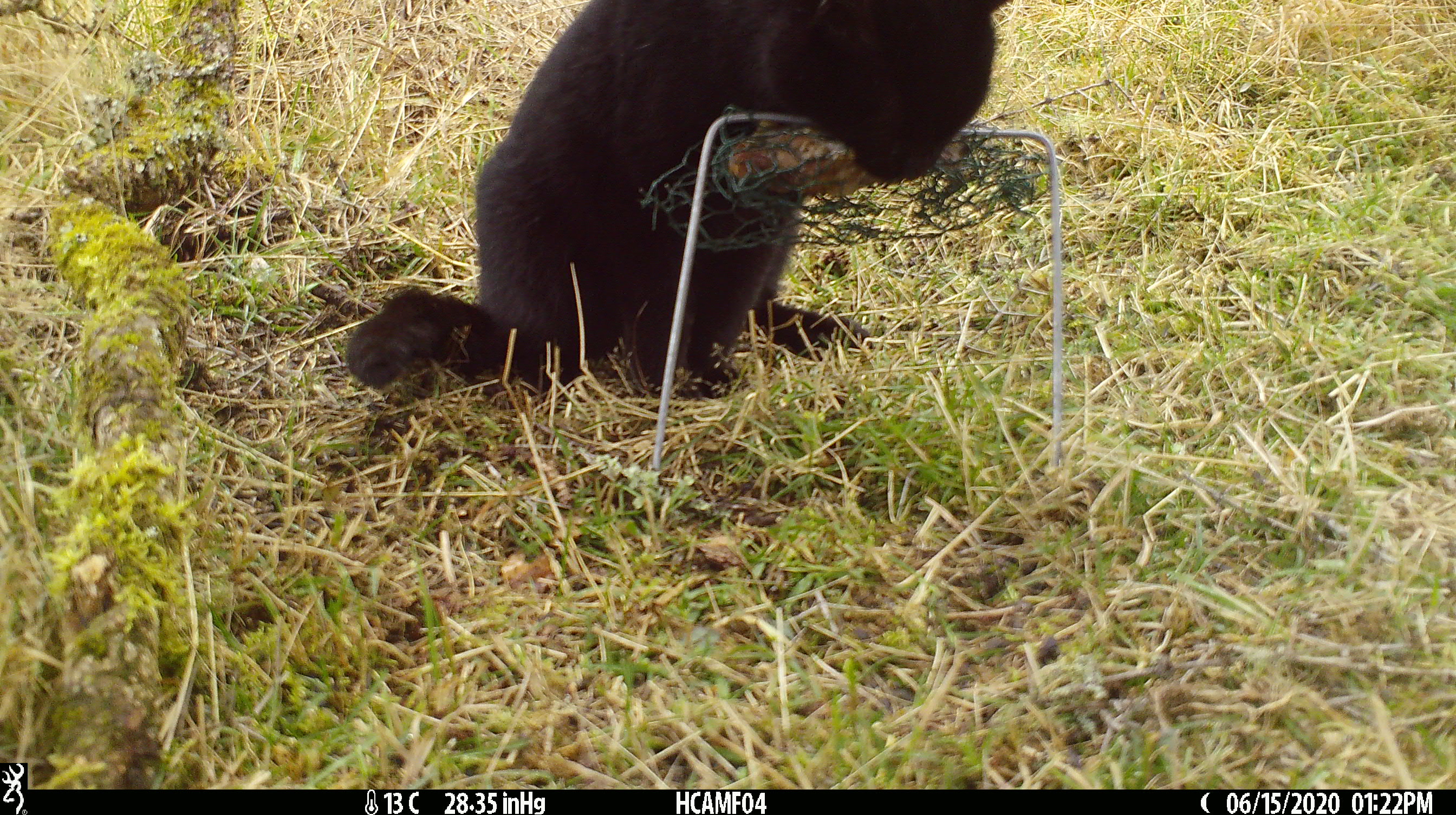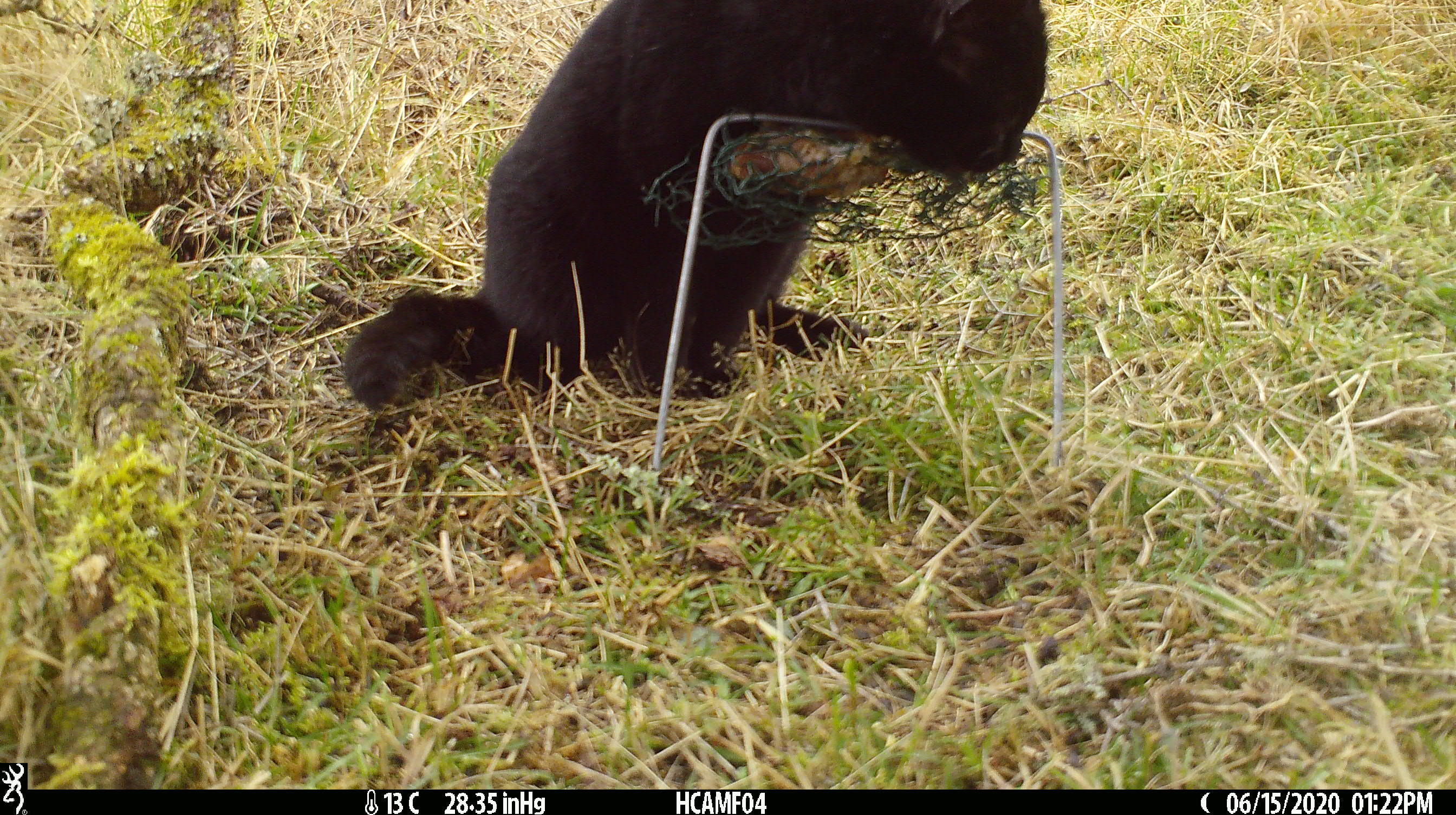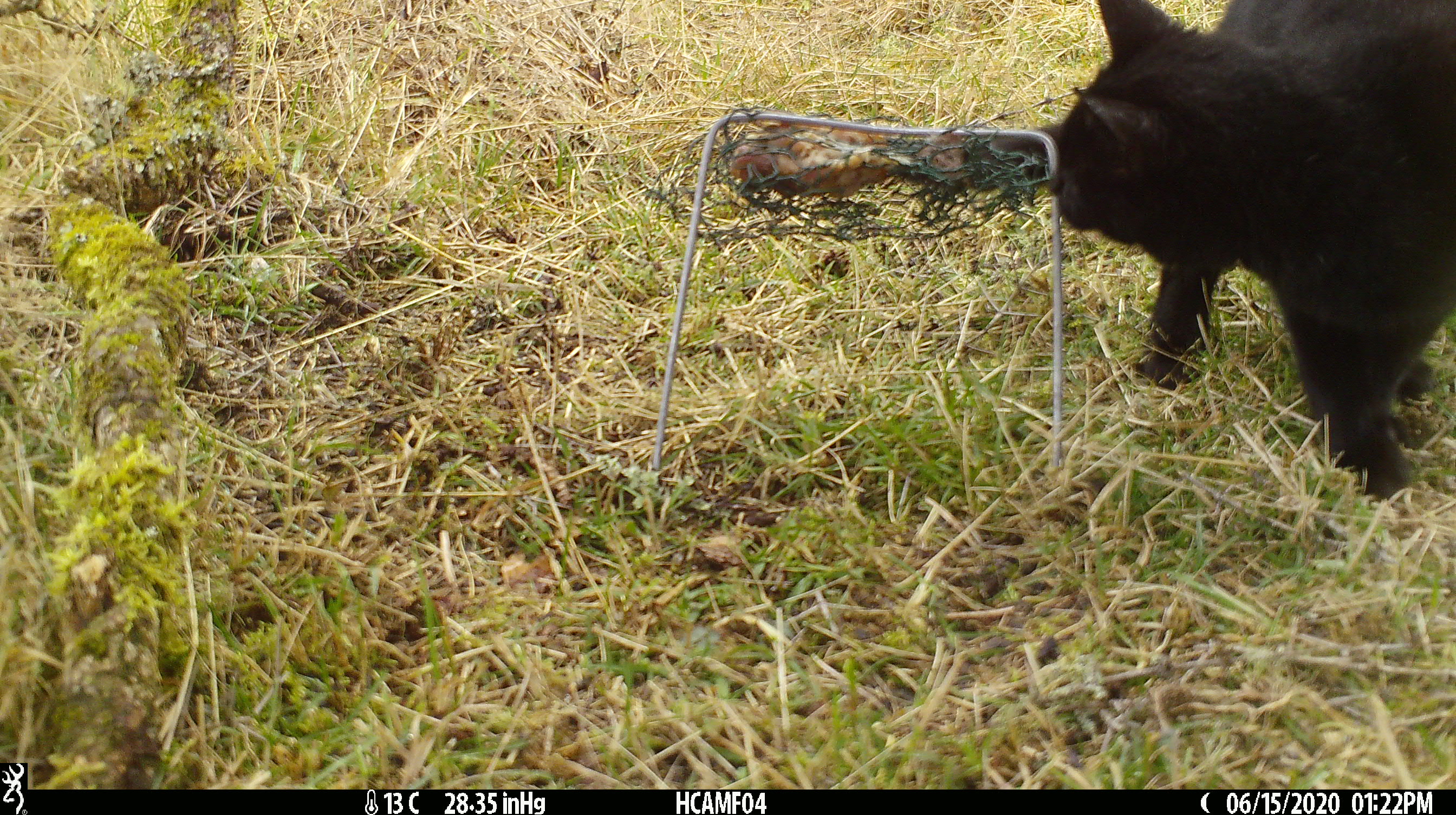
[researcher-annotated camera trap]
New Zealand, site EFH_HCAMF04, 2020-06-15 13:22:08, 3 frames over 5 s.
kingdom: Animalia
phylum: Chordata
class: Mammalia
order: Carnivora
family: Felidae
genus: Felis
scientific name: Felis catus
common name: domestic cat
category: cat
Cat (domestic cat) (Felis catus).